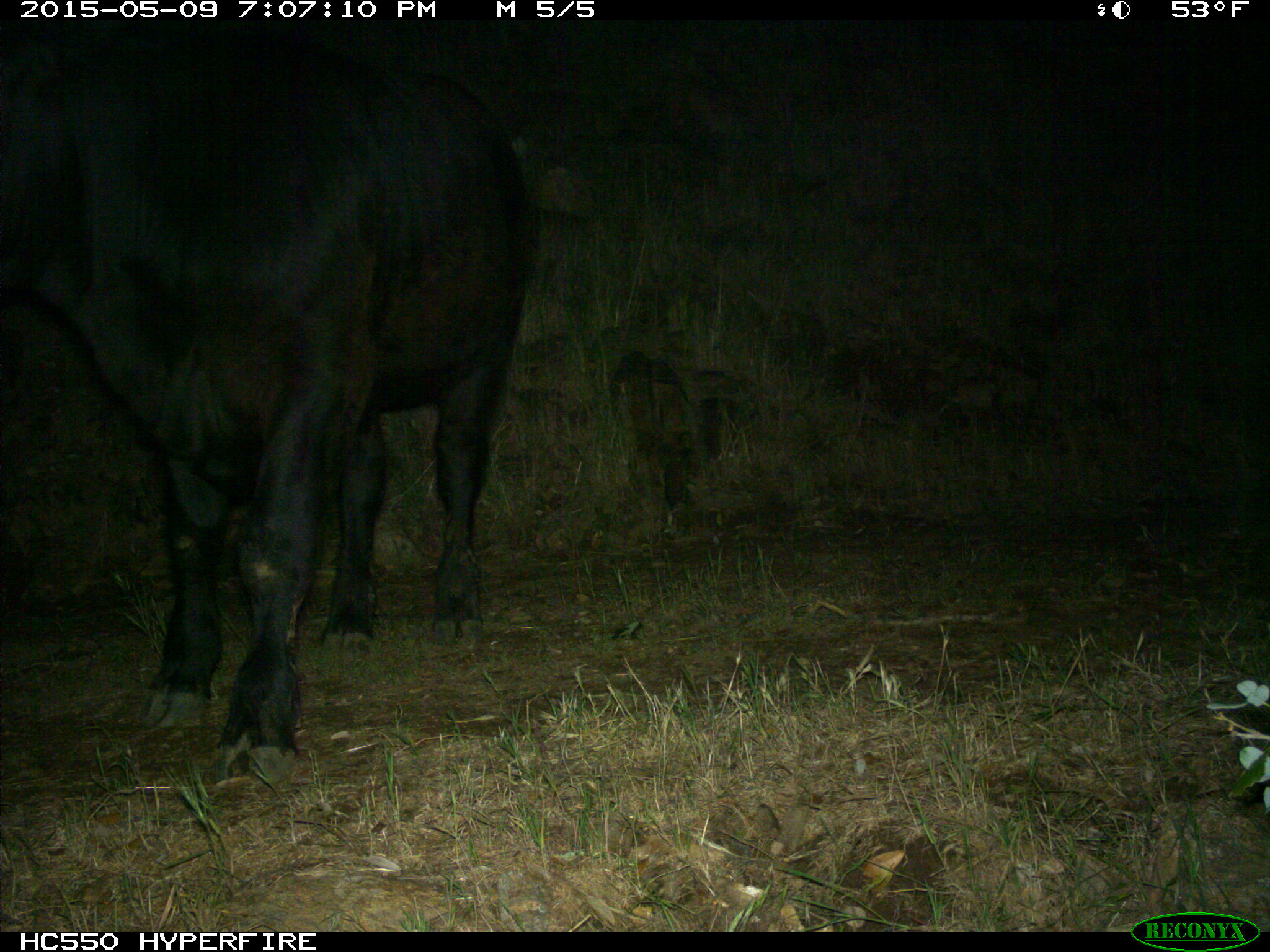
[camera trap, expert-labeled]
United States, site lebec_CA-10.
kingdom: Animalia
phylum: Chordata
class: Mammalia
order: Artiodactyla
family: Bovidae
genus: Bos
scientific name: Bos taurus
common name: domestic cow